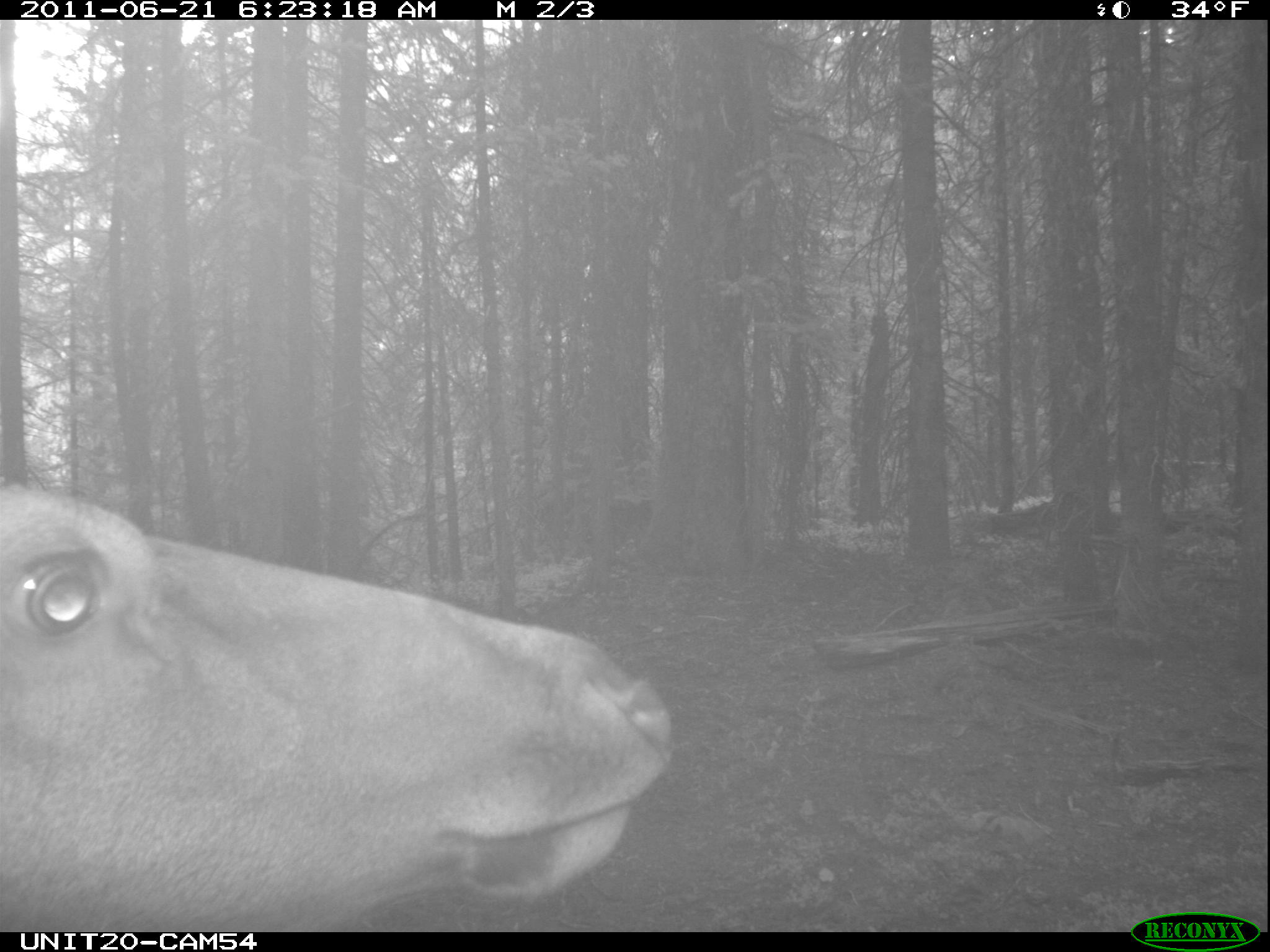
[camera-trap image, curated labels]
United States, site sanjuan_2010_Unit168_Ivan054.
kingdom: Animalia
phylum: Chordata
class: Mammalia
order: Artiodactyla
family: Cervidae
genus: Cervus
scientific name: Cervus elaphus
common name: red deer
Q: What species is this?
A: Cervus elaphus (red deer).